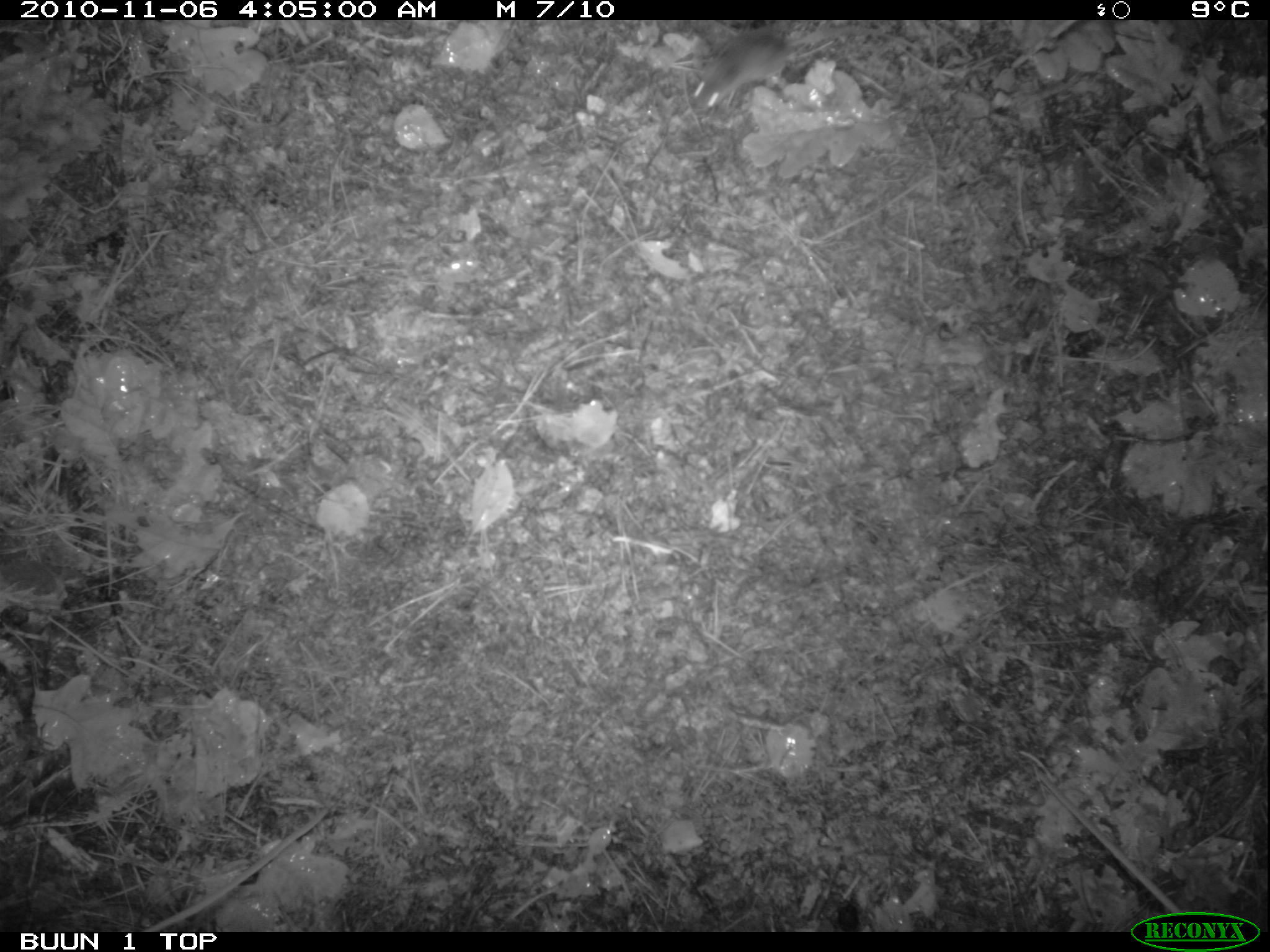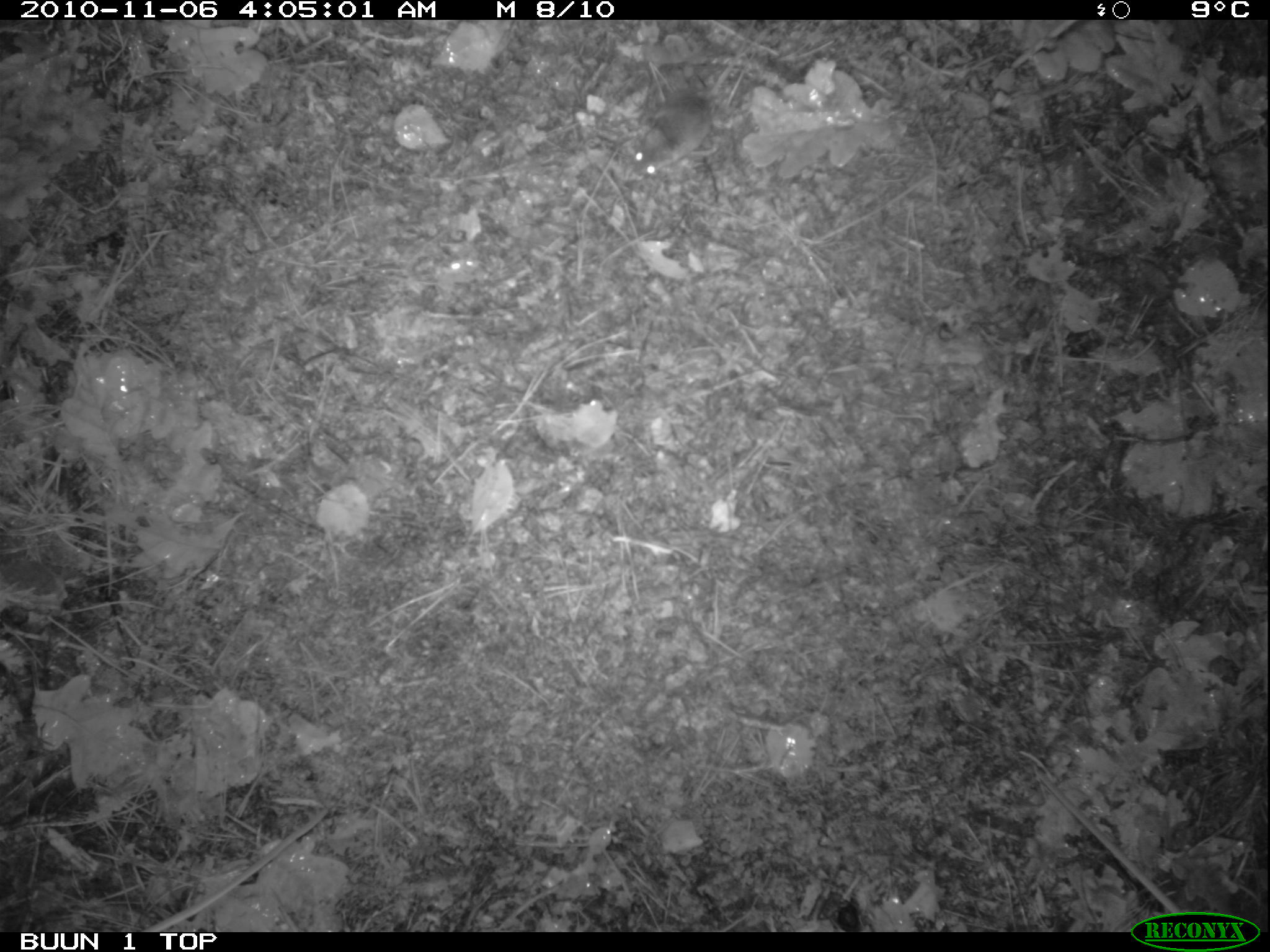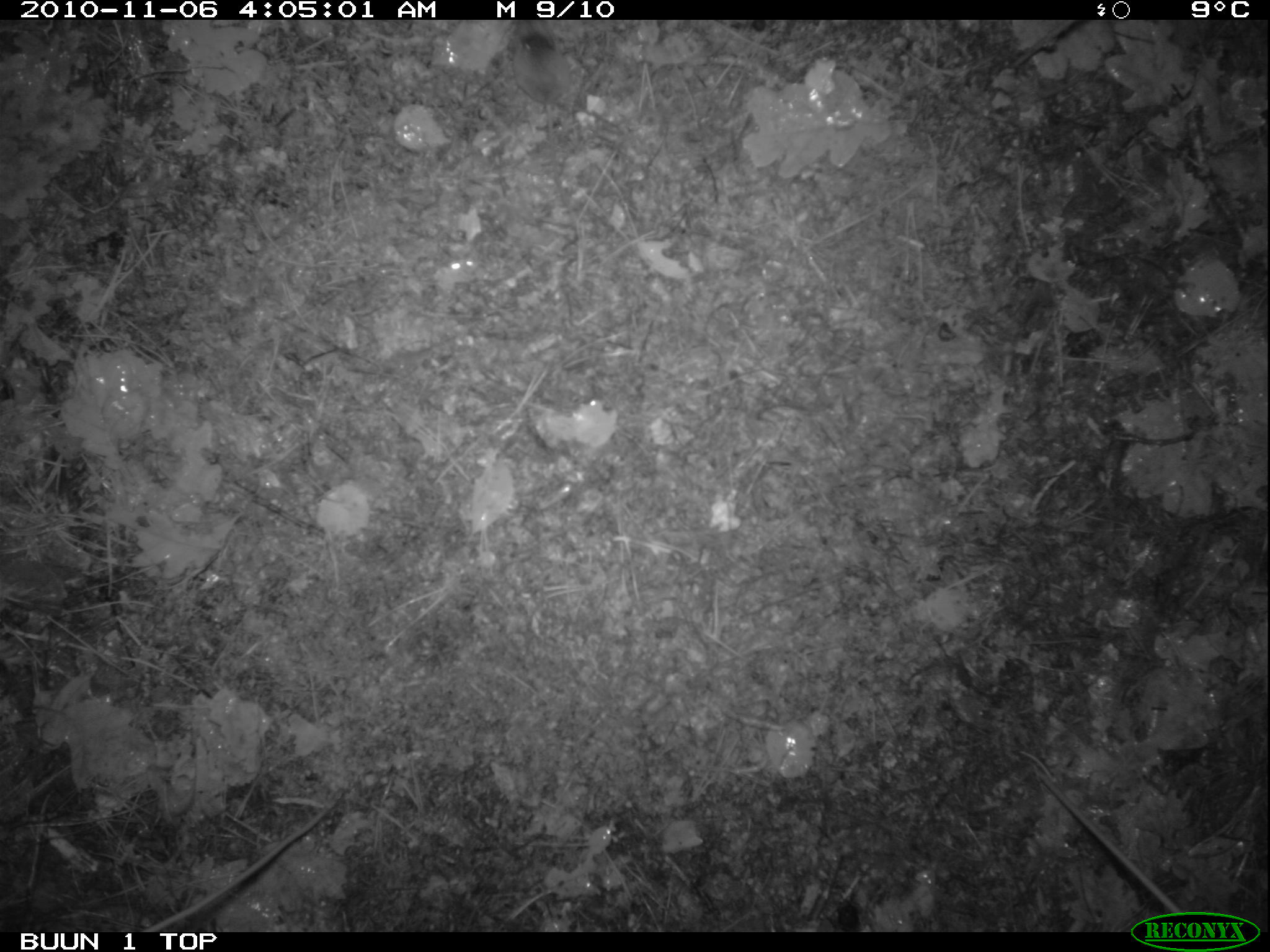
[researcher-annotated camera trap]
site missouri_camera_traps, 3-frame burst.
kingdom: Animalia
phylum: Chordata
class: Mammalia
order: Rodentia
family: Muridae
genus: Apodemus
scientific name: Apodemus sylvaticus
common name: wood mouse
Wood mouse (Apodemus sylvaticus). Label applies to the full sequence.